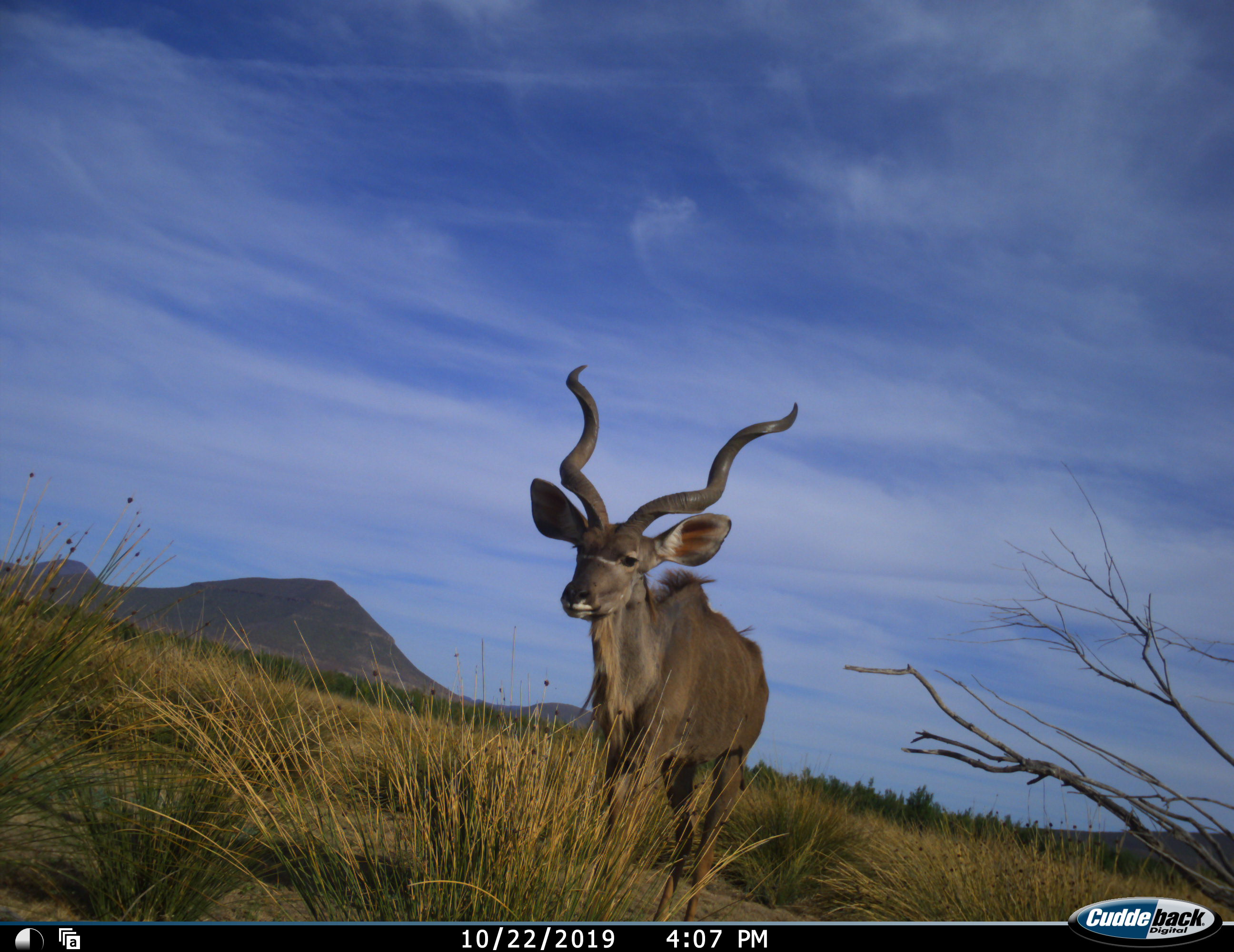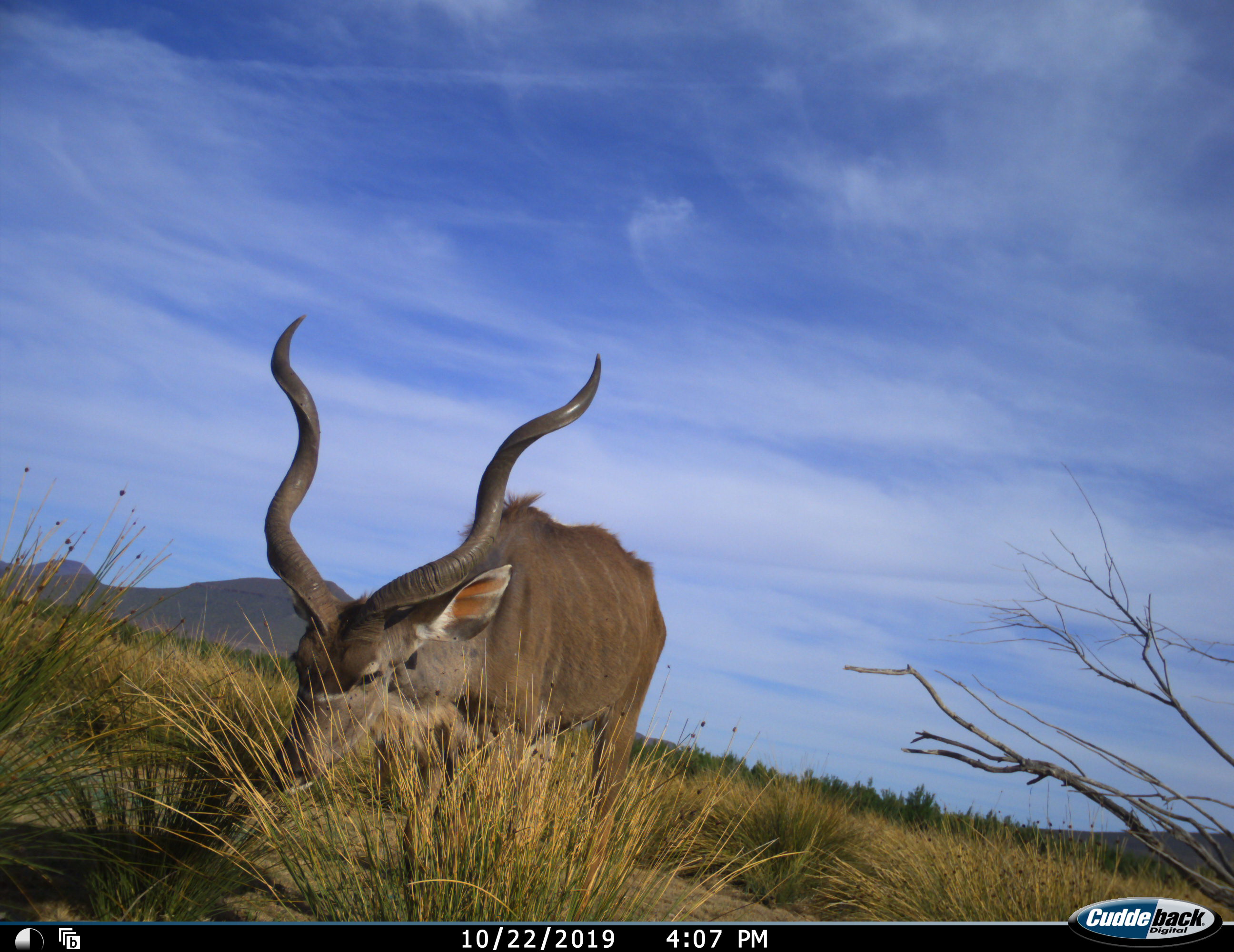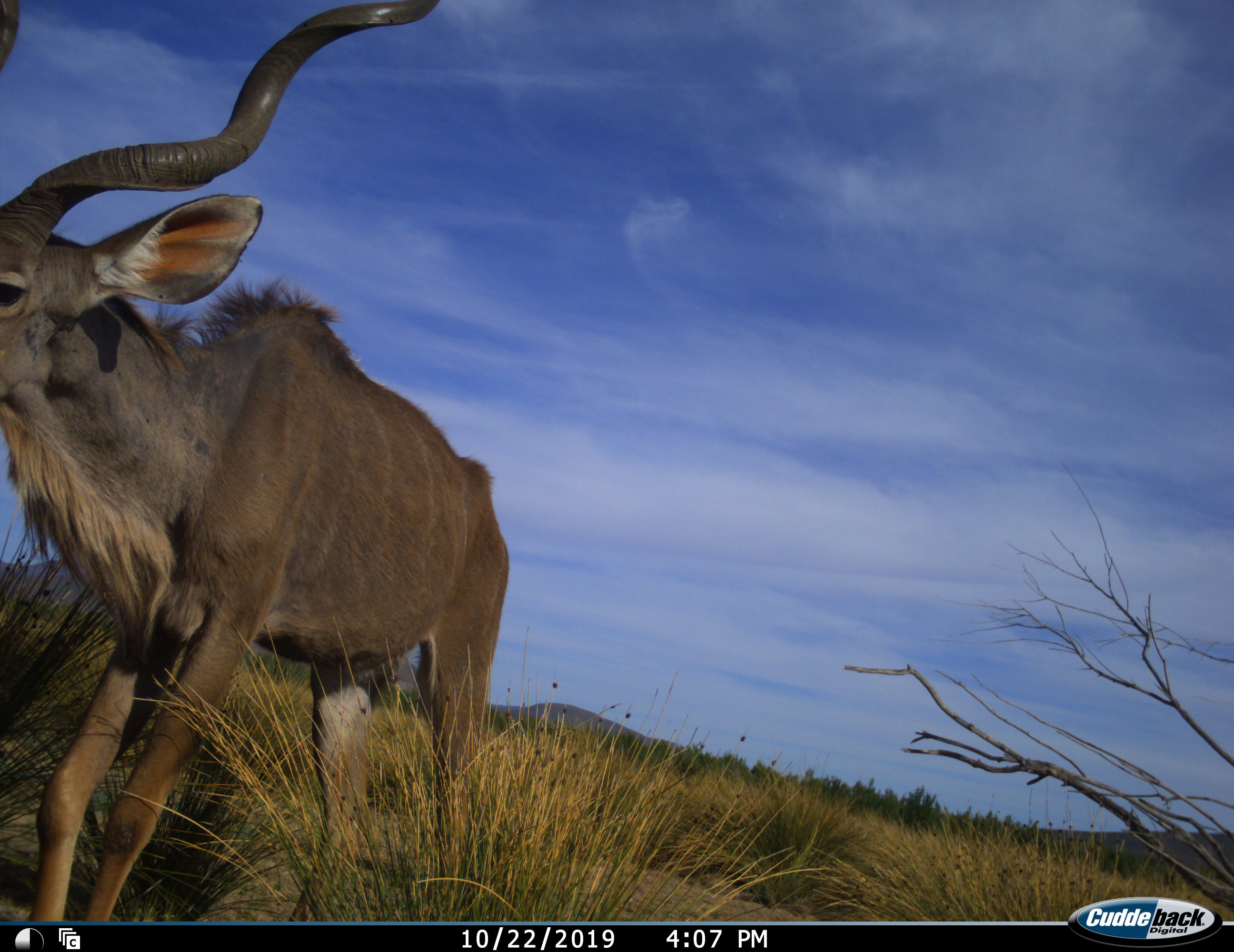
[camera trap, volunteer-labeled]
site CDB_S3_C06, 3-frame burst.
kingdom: Animalia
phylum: Chordata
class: Mammalia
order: Artiodactyla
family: Bovidae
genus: Tragelaphus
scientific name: Tragelaphus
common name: kudu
Kudu (Tragelaphus), count 1. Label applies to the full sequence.